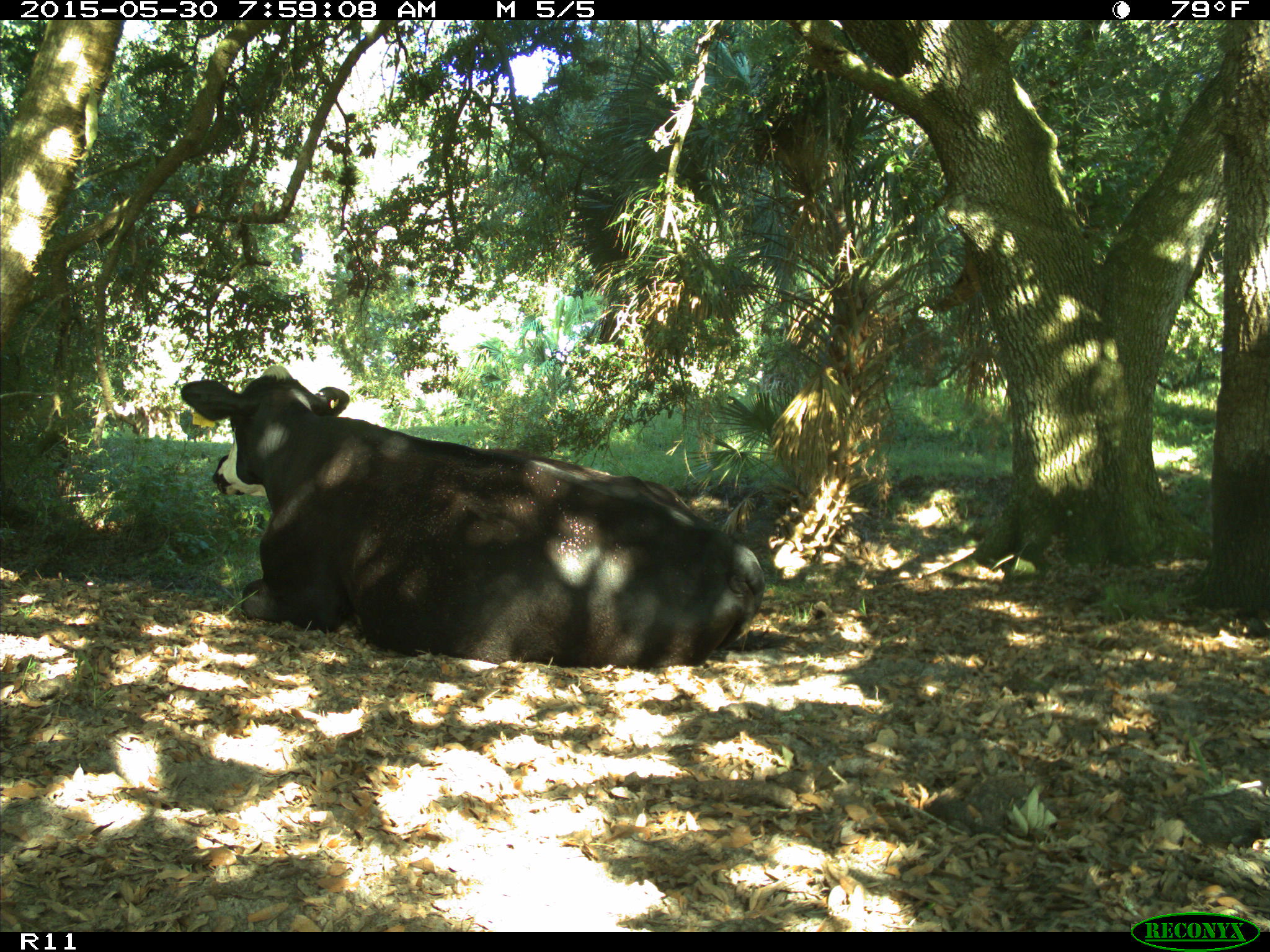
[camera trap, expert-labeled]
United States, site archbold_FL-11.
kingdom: Animalia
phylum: Chordata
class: Mammalia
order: Artiodactyla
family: Bovidae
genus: Bos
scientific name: Bos taurus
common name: domestic cow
Bos taurus (domestic cow).